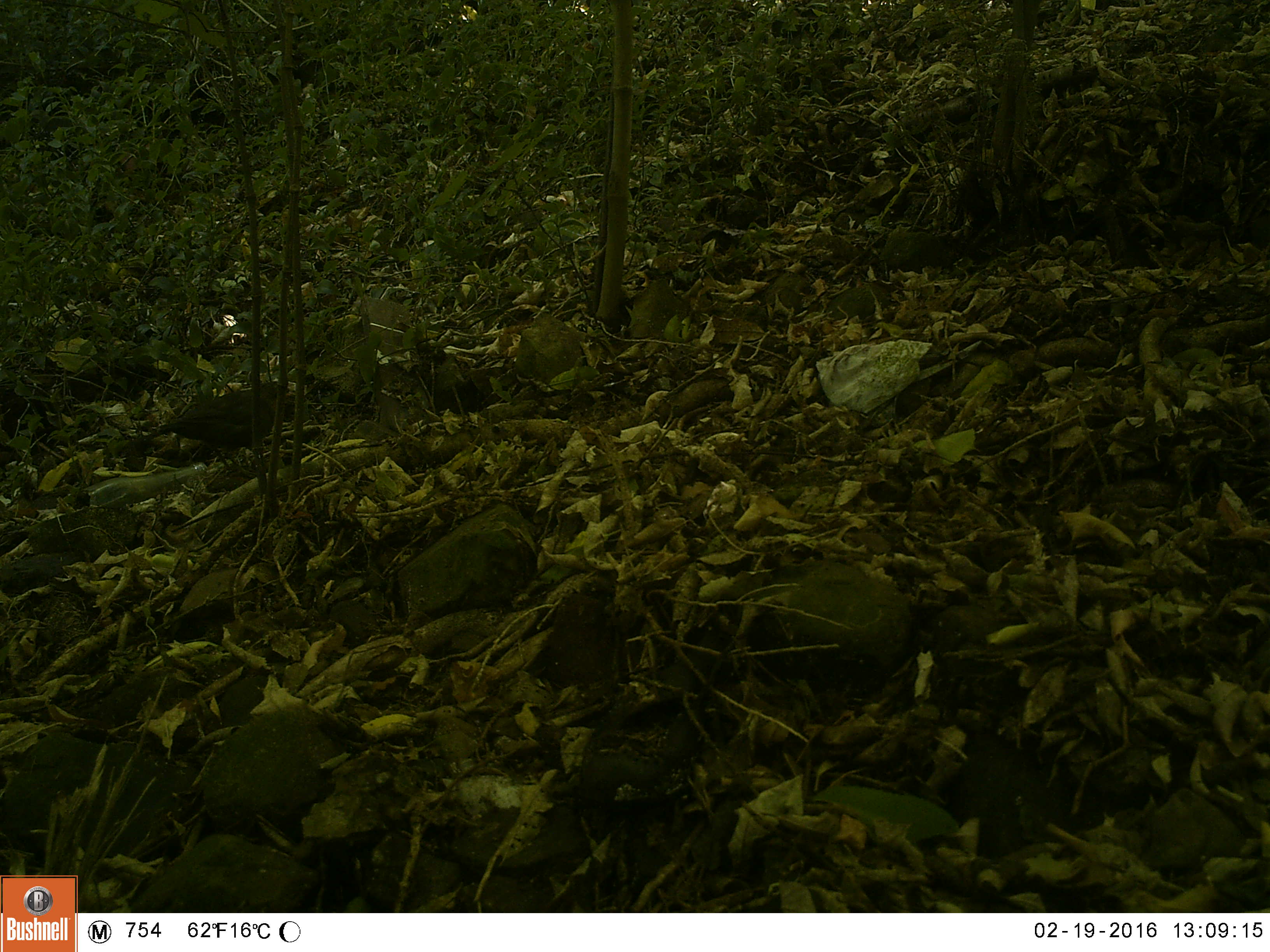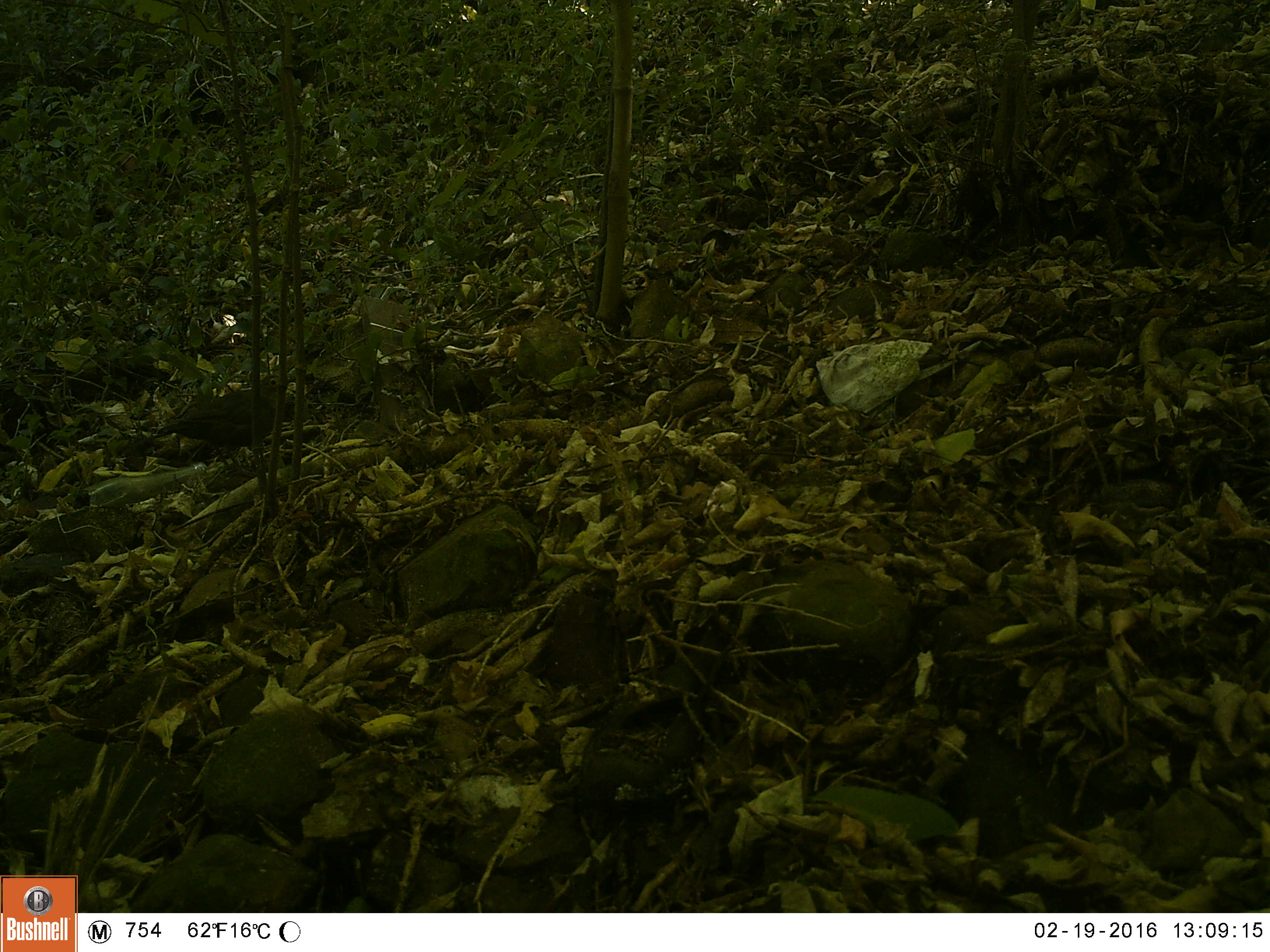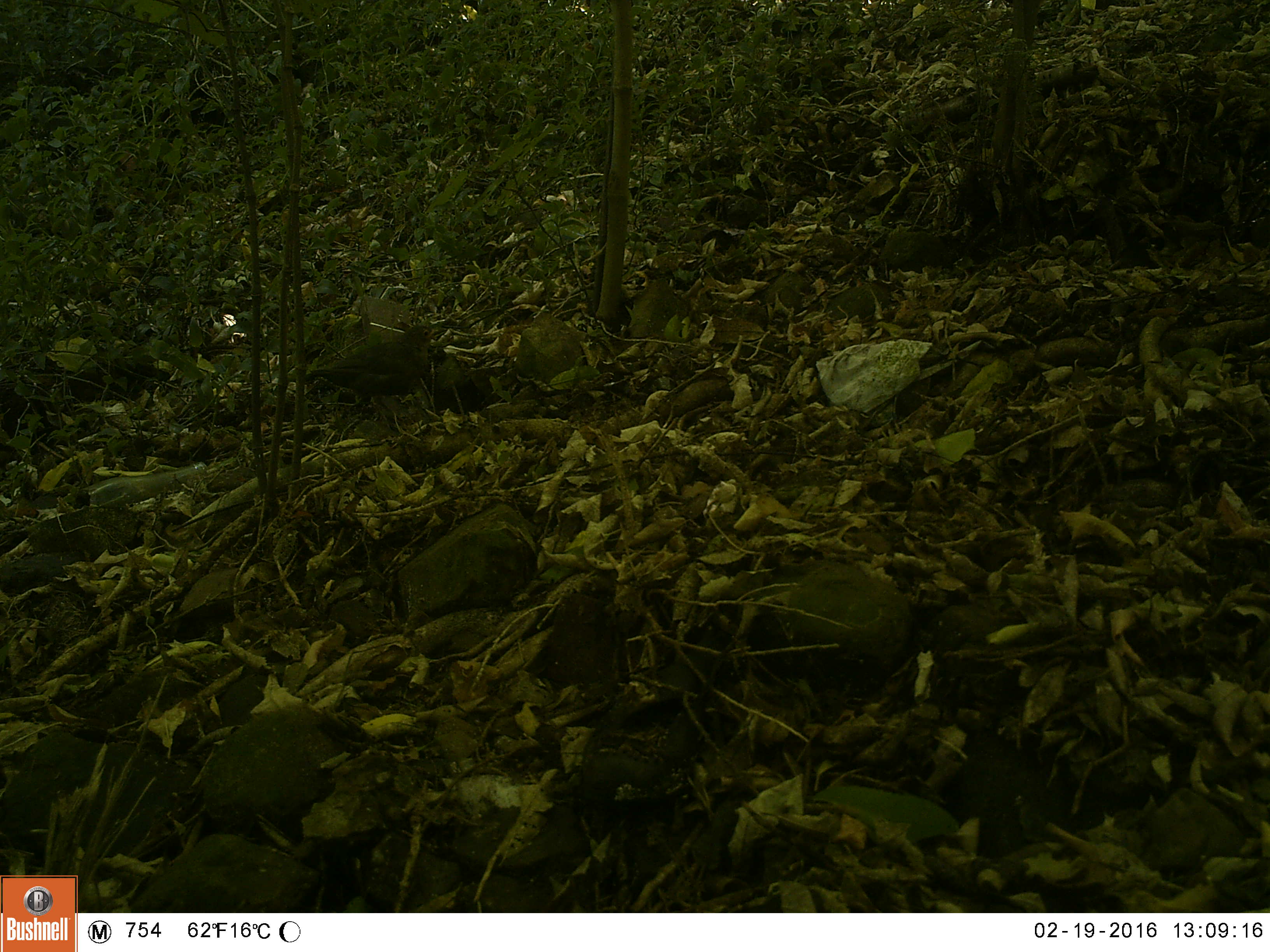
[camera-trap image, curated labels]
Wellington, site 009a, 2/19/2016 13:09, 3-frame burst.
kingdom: Animalia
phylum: Chordata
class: Aves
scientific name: Aves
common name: bird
Bird (Aves).